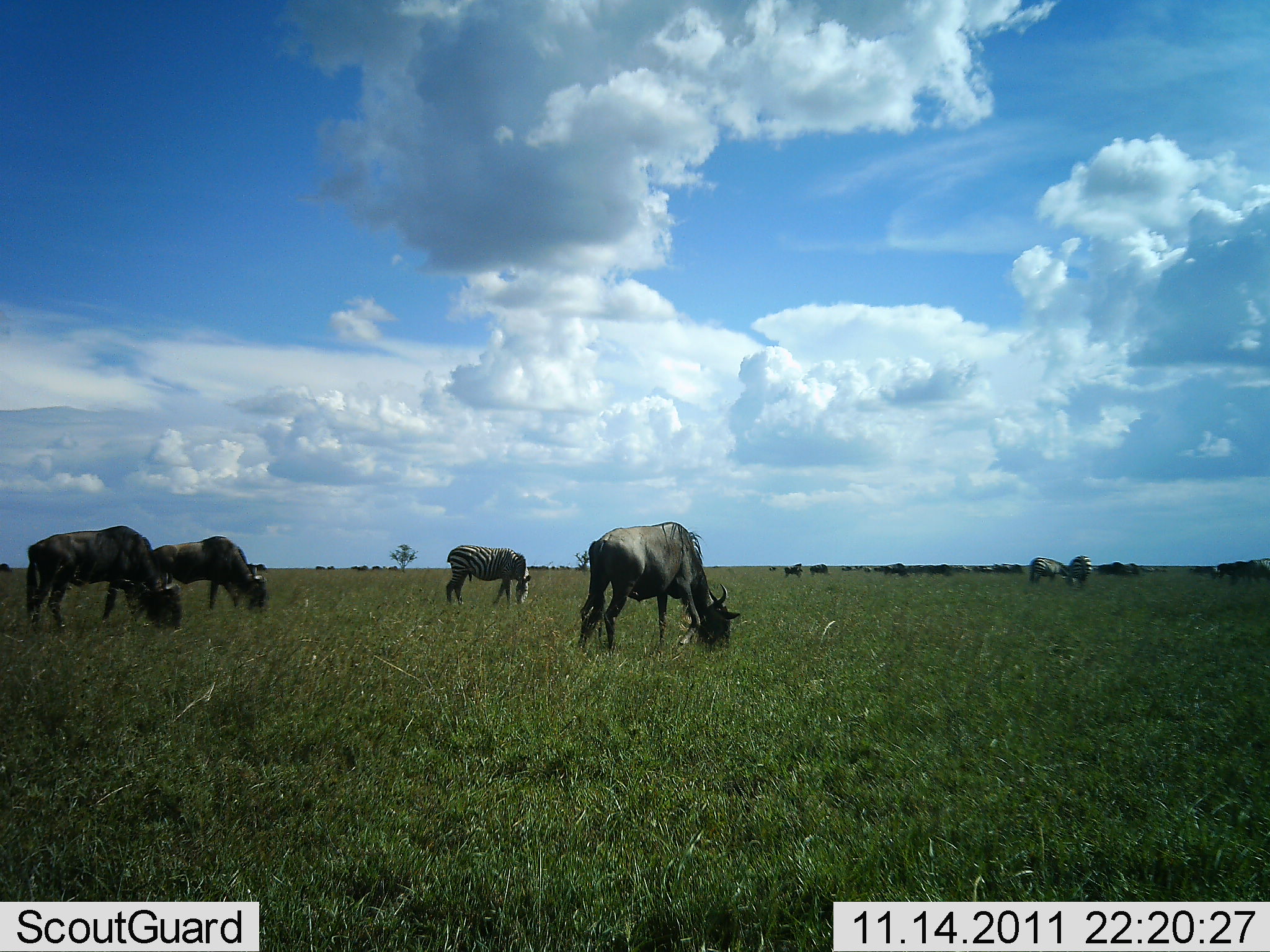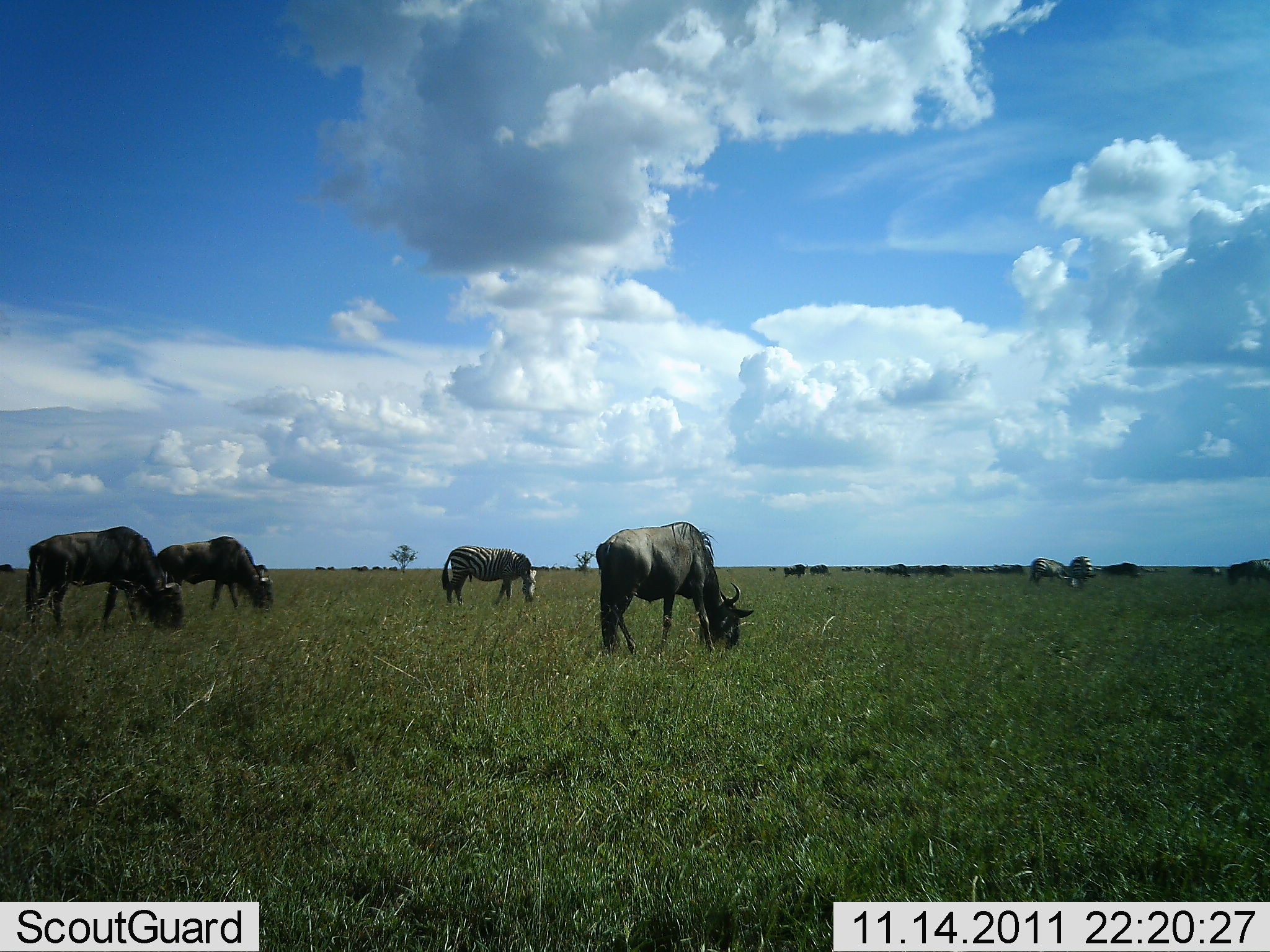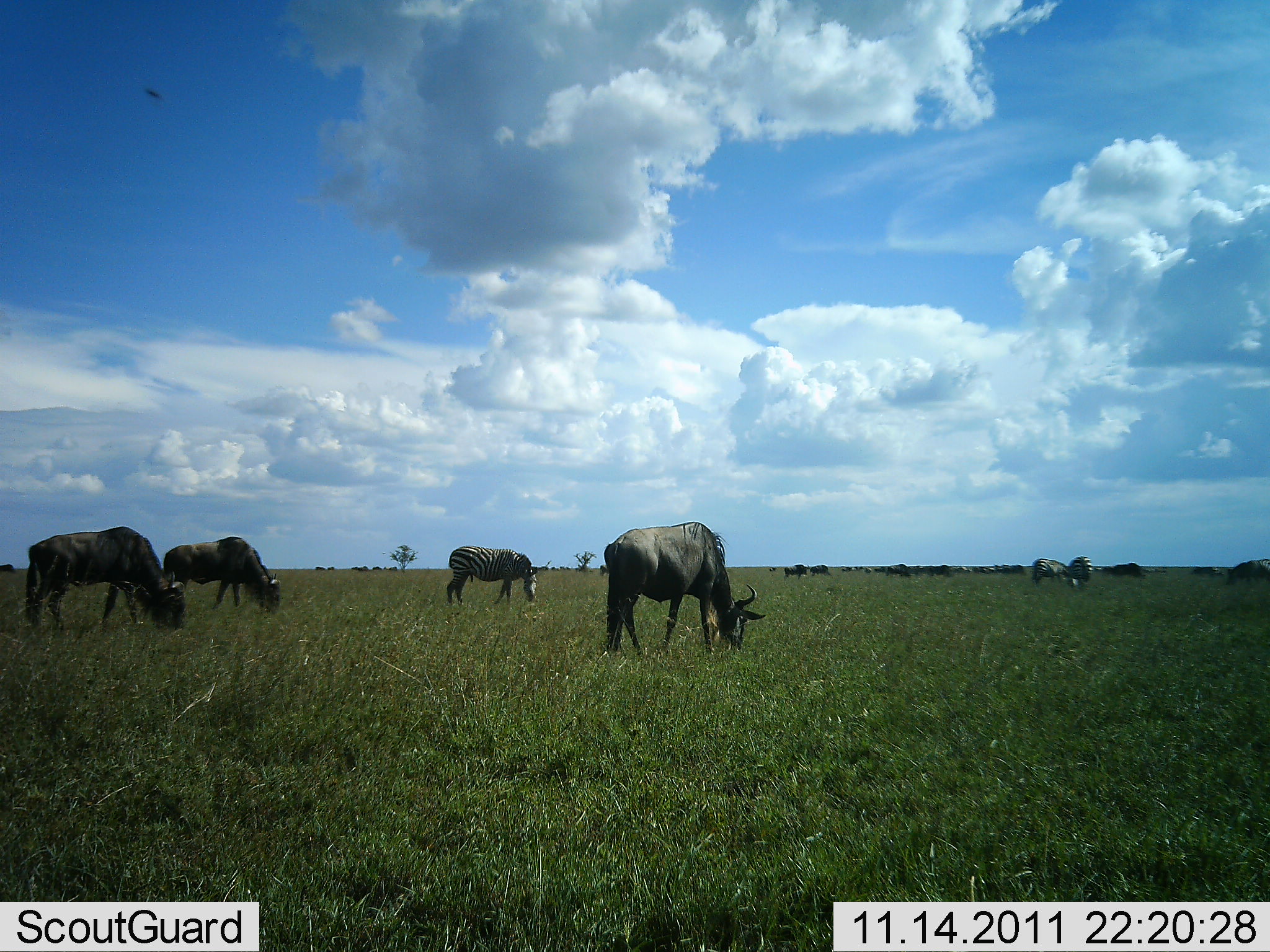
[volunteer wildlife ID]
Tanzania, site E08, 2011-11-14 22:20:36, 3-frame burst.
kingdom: Animalia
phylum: Chordata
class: Mammalia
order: Artiodactyla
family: Bovidae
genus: Connochaetes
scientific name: Connochaetes taurinus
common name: blue wildebeest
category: wildebeest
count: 11-50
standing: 29%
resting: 0%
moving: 14%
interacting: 7%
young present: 0%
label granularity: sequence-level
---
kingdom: Animalia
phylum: Chordata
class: Mammalia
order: Perissodactyla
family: Equidae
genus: Equus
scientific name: Equus quagga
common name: plains zebra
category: zebra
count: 3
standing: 33%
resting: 0%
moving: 0%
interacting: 0%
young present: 0%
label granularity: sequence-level